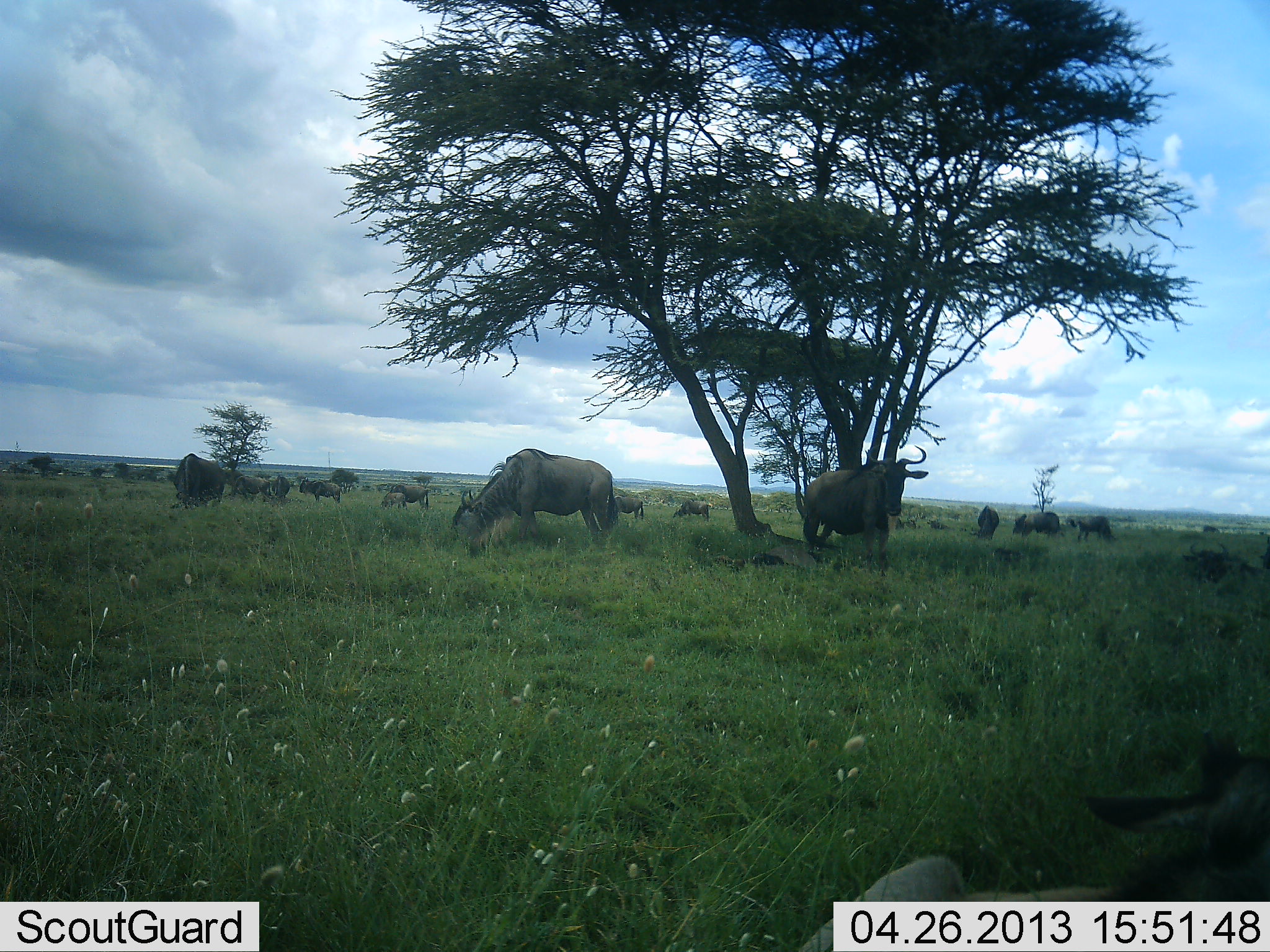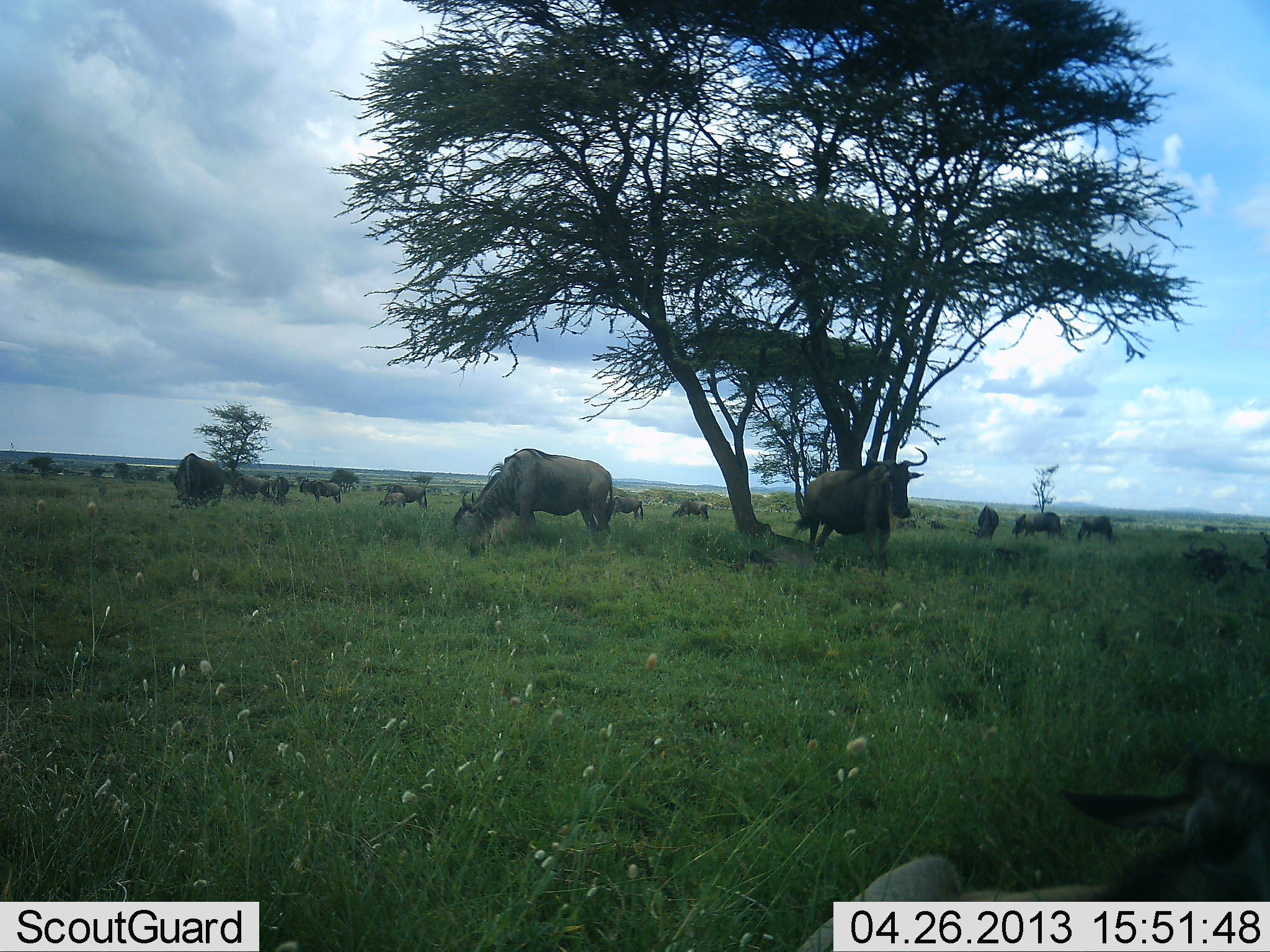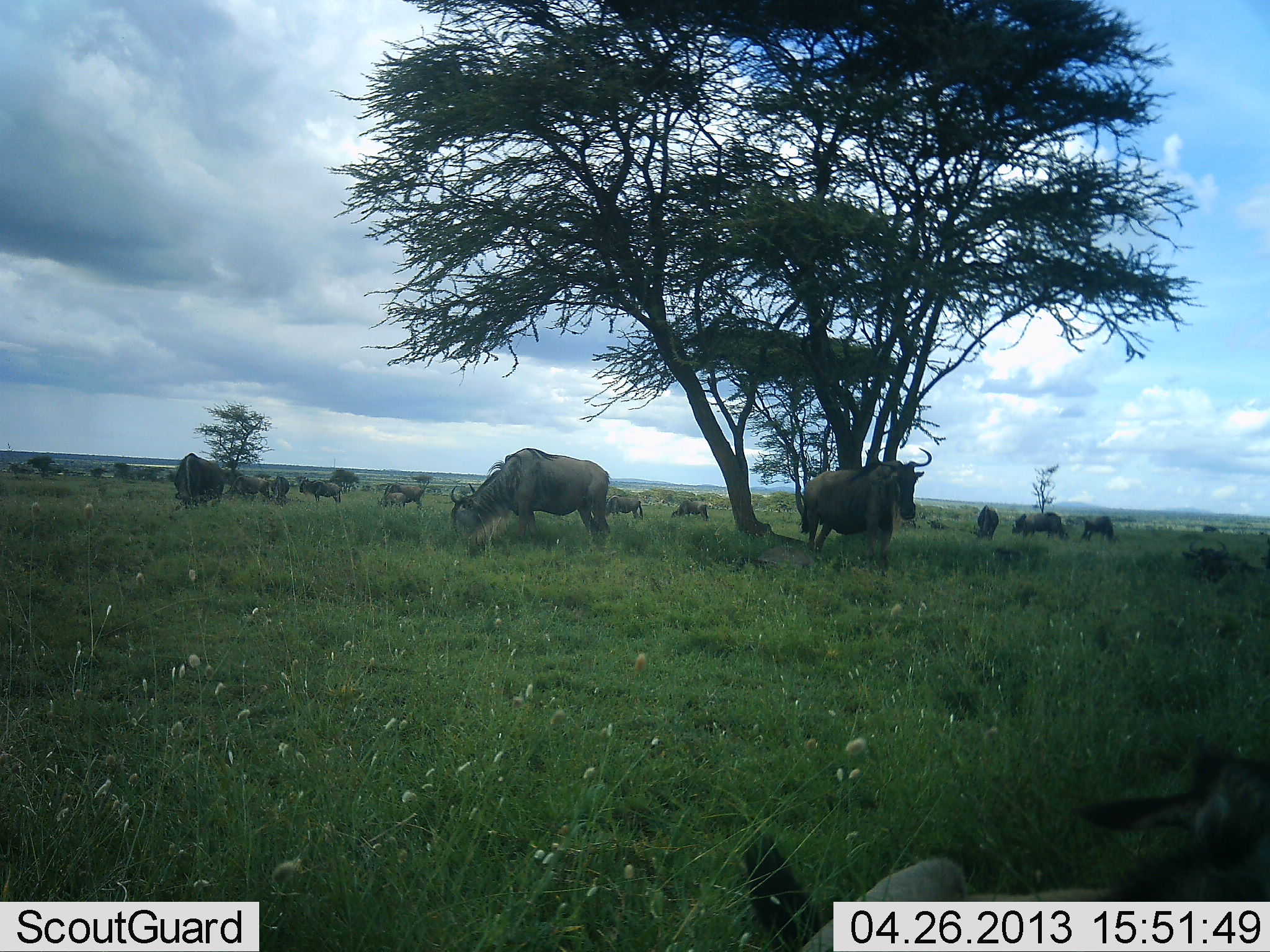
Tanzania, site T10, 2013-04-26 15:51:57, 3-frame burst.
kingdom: Animalia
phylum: Chordata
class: Mammalia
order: Artiodactyla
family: Bovidae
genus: Connochaetes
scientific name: Connochaetes taurinus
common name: blue wildebeest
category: wildebeest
Wildebeest (blue wildebeest) (Connochaetes taurinus), count 11-50. Behavior (volunteer vote fractions): standing 85%, resting 59%, moving 12%, interacting 0%. Young present (vote fraction): 0%. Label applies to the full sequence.